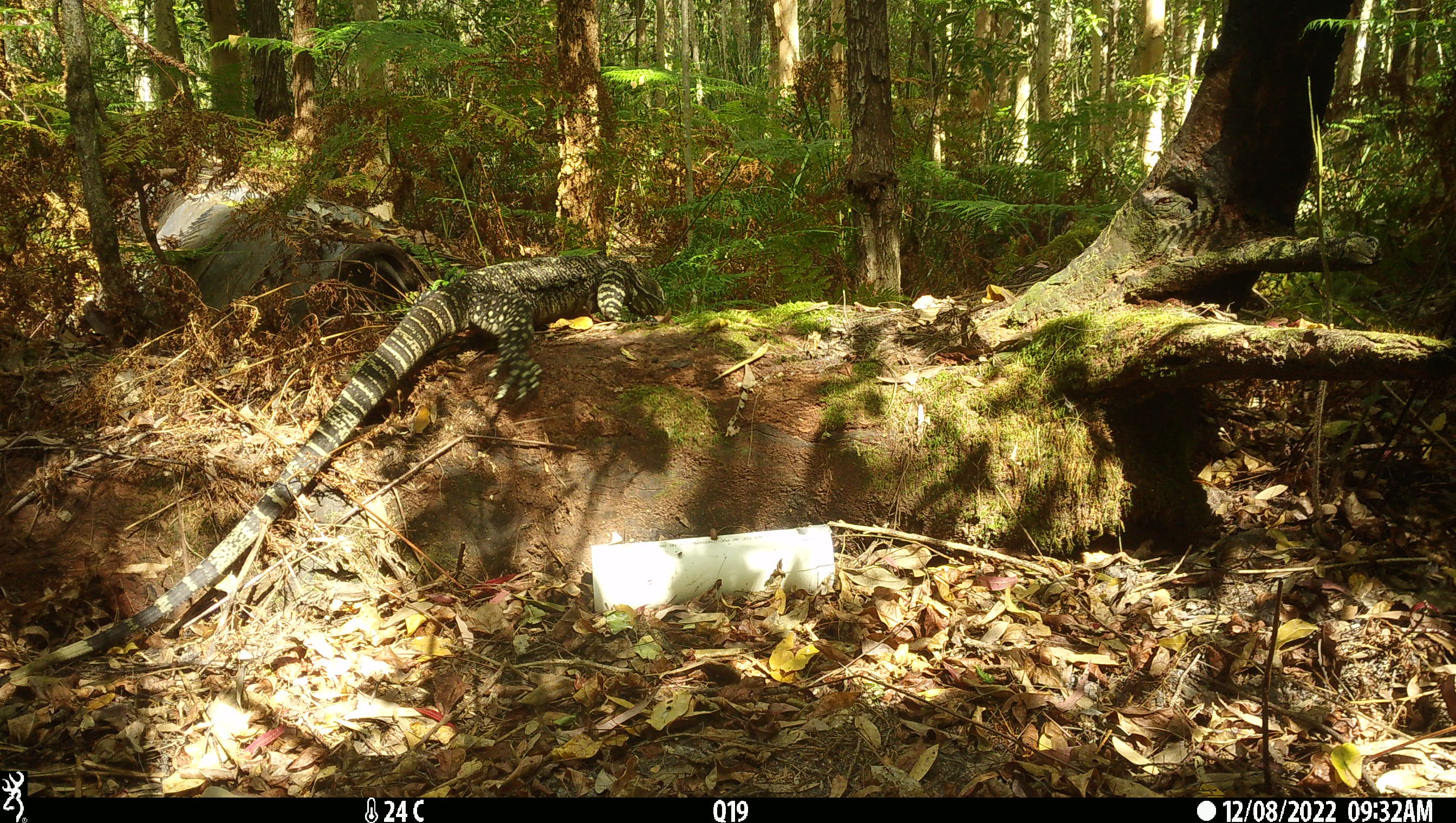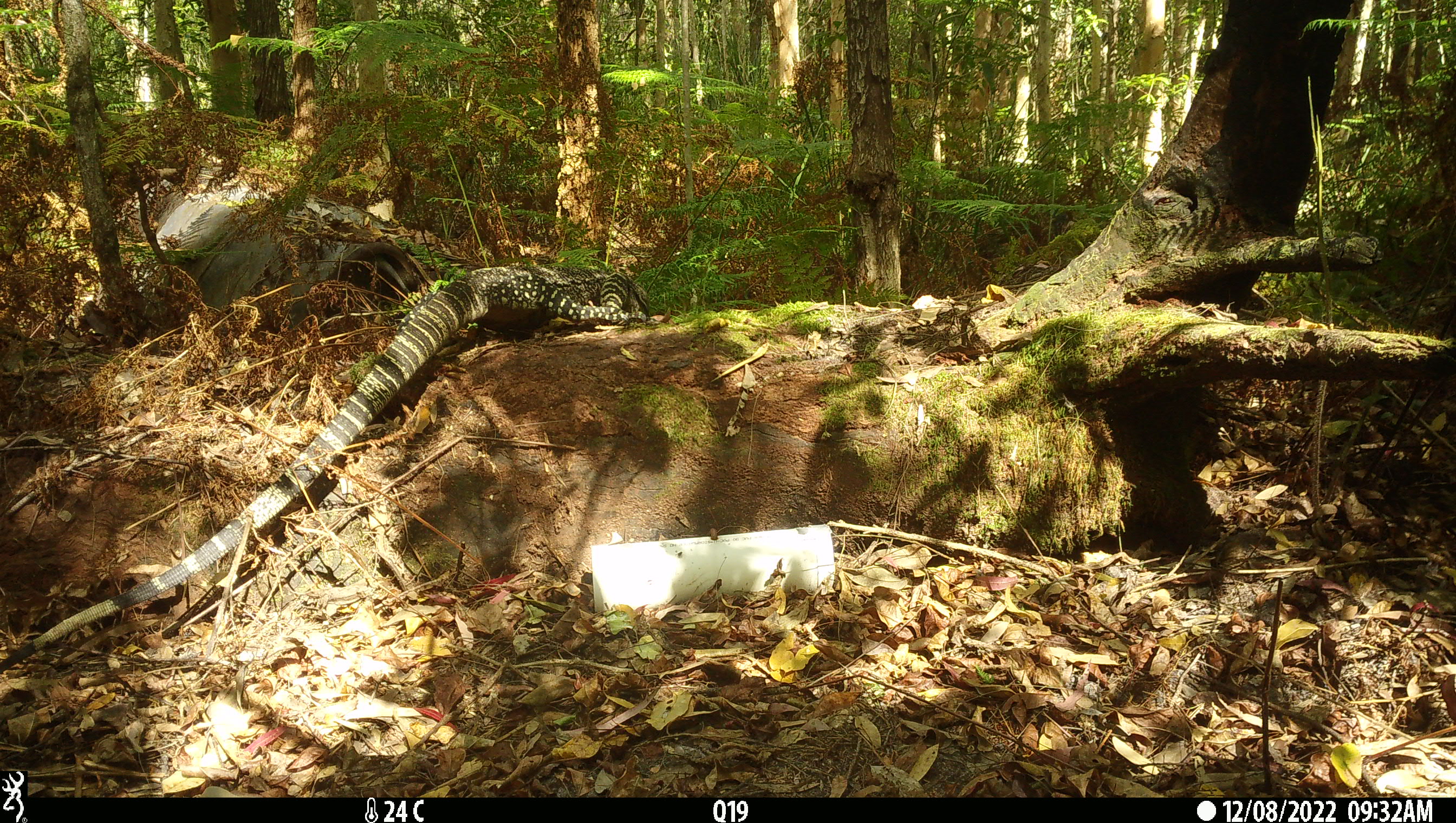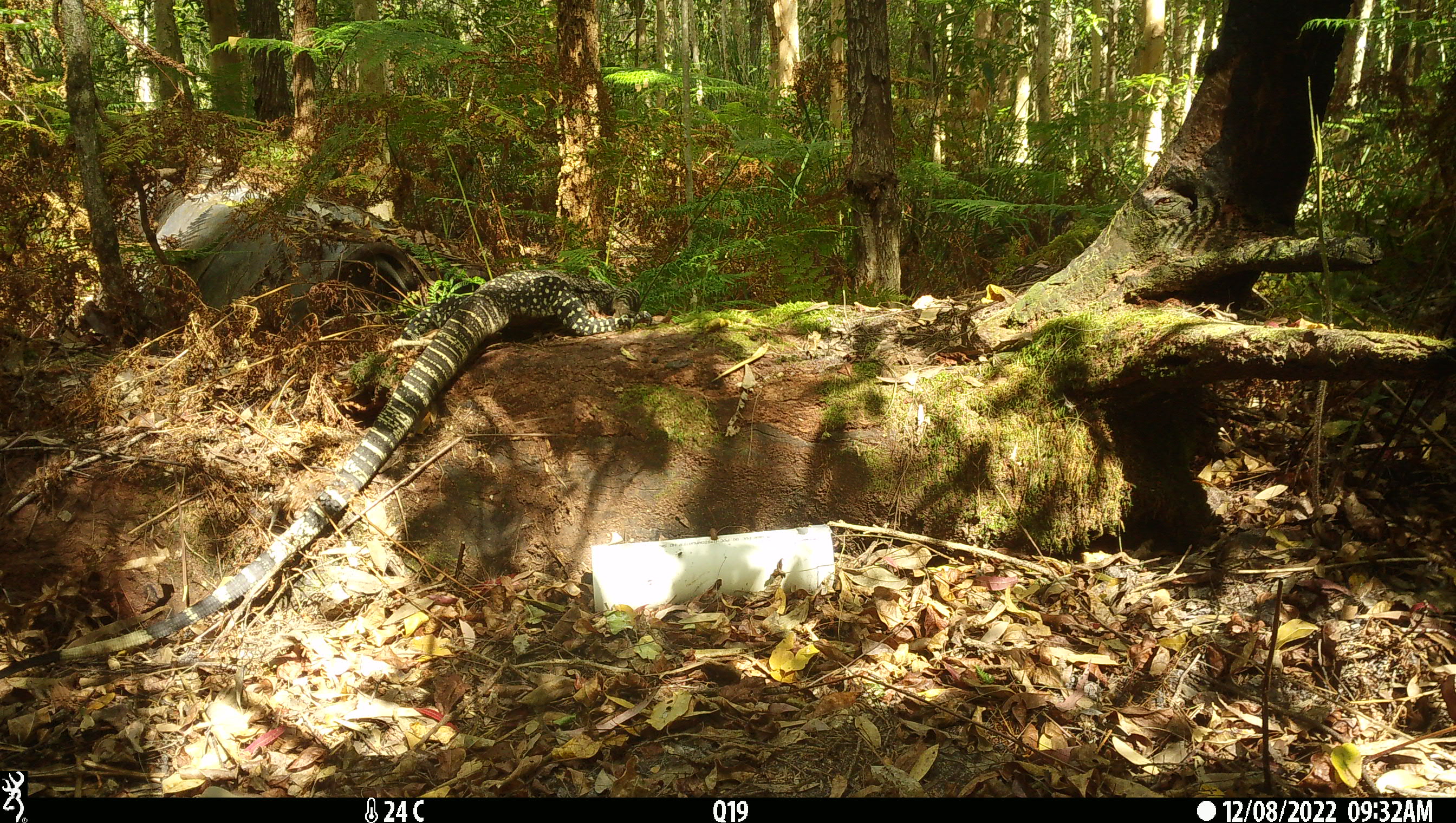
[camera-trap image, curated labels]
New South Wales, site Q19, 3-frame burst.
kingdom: Animalia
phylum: Chordata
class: Reptilia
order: Squamata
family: Varanidae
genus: Varanus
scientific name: Varanus varius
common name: lace monitor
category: goanna